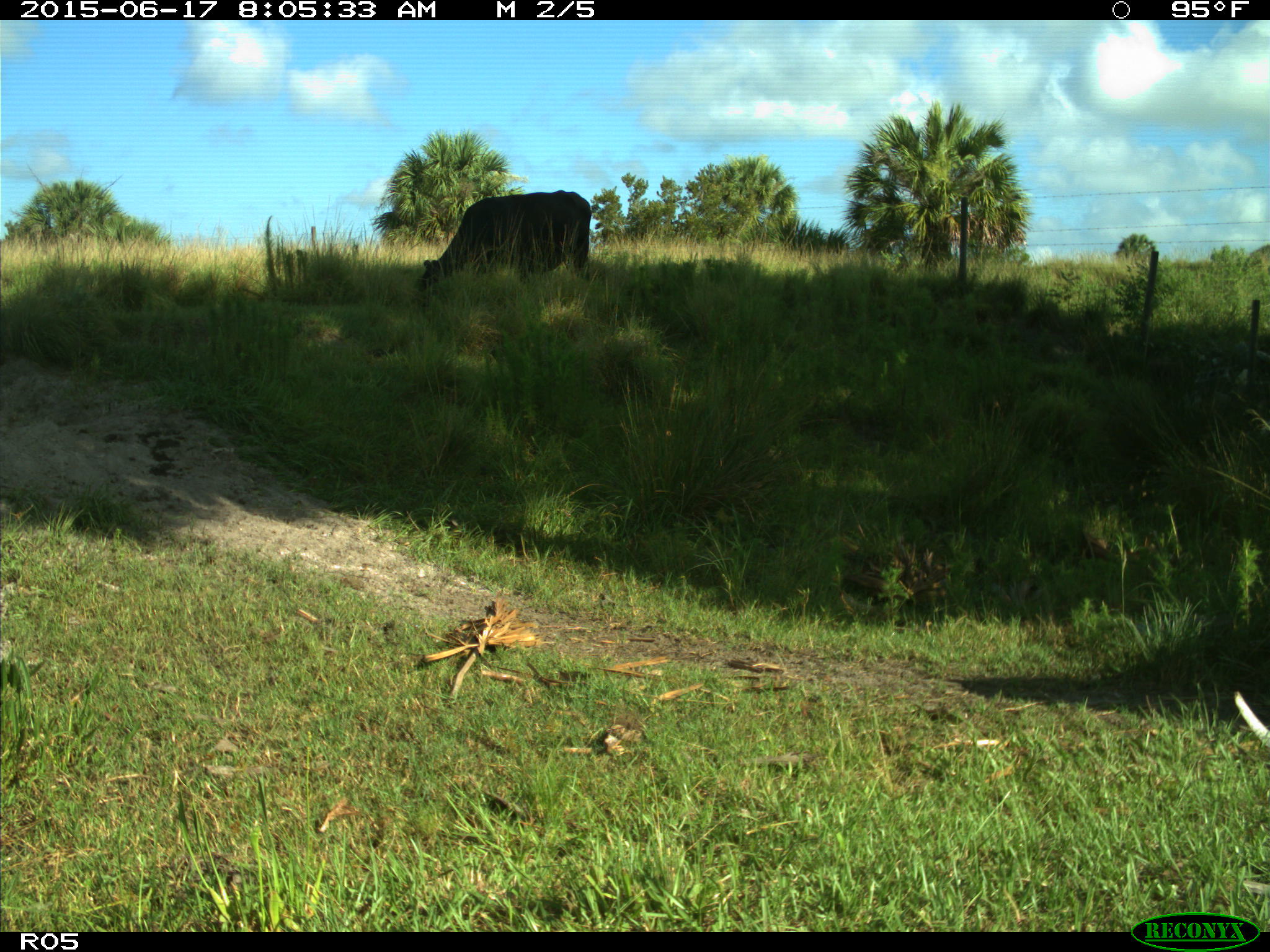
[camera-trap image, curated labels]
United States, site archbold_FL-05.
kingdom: Animalia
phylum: Chordata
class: Mammalia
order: Artiodactyla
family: Bovidae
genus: Bos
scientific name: Bos taurus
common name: domestic cow